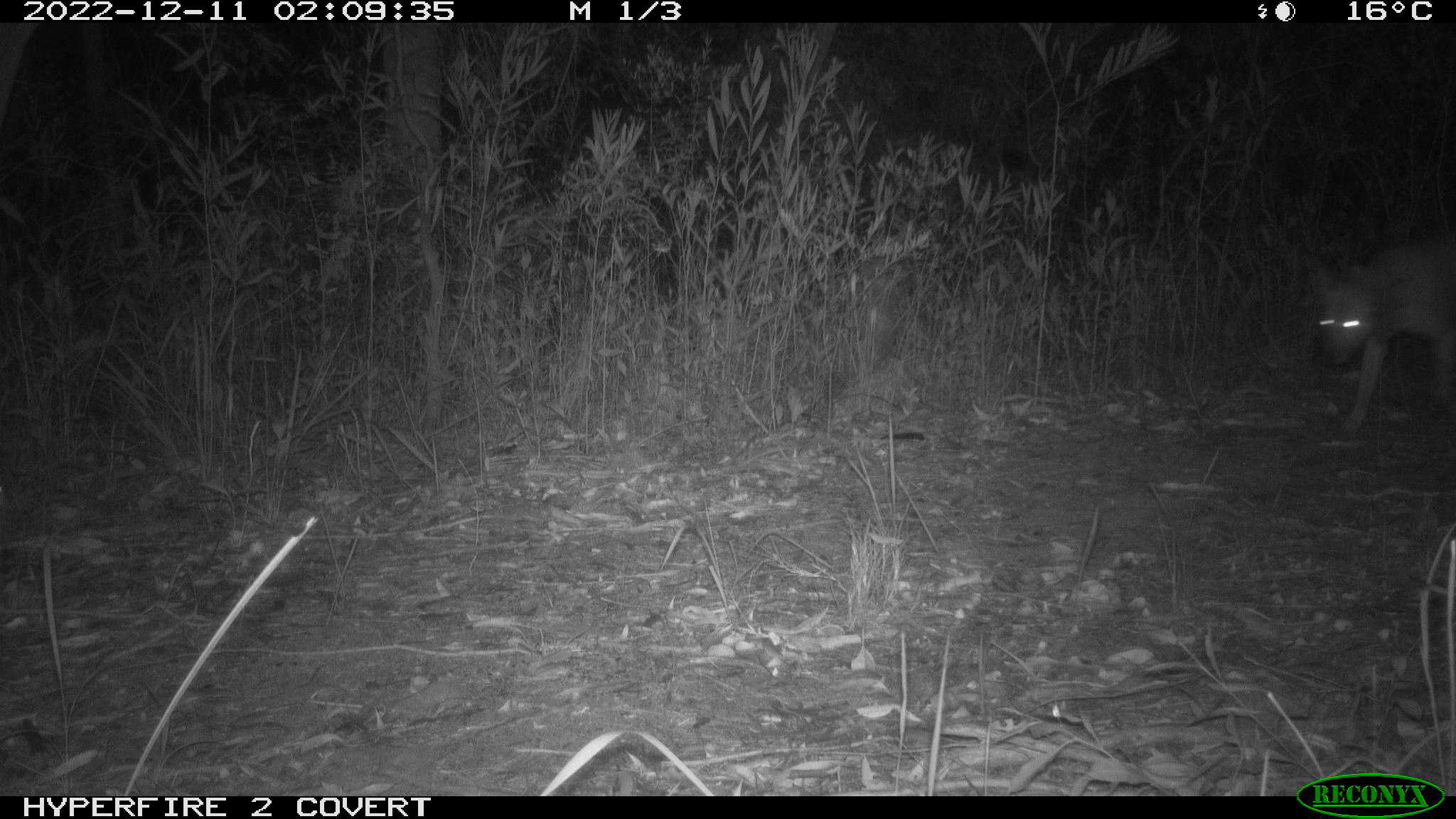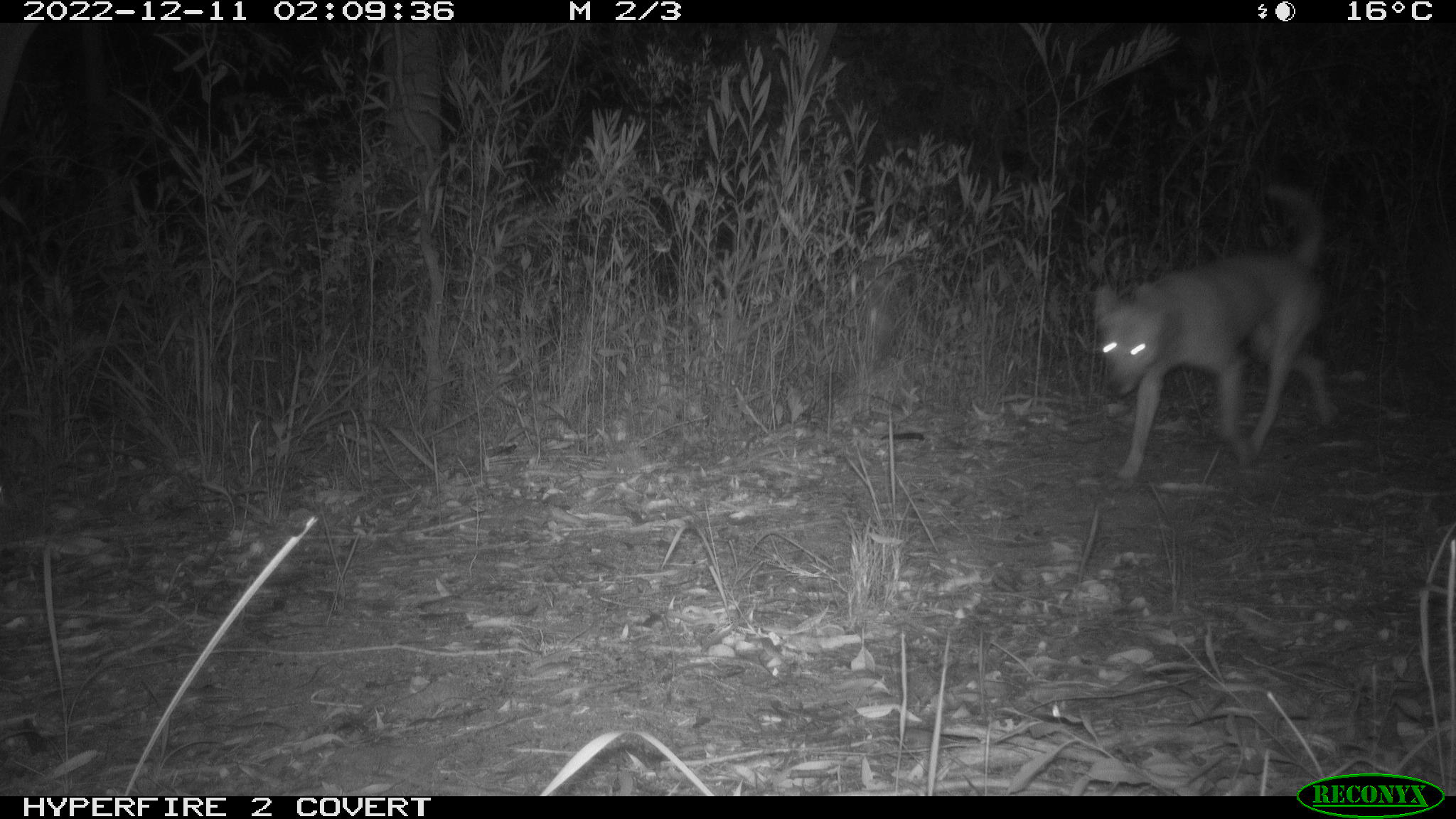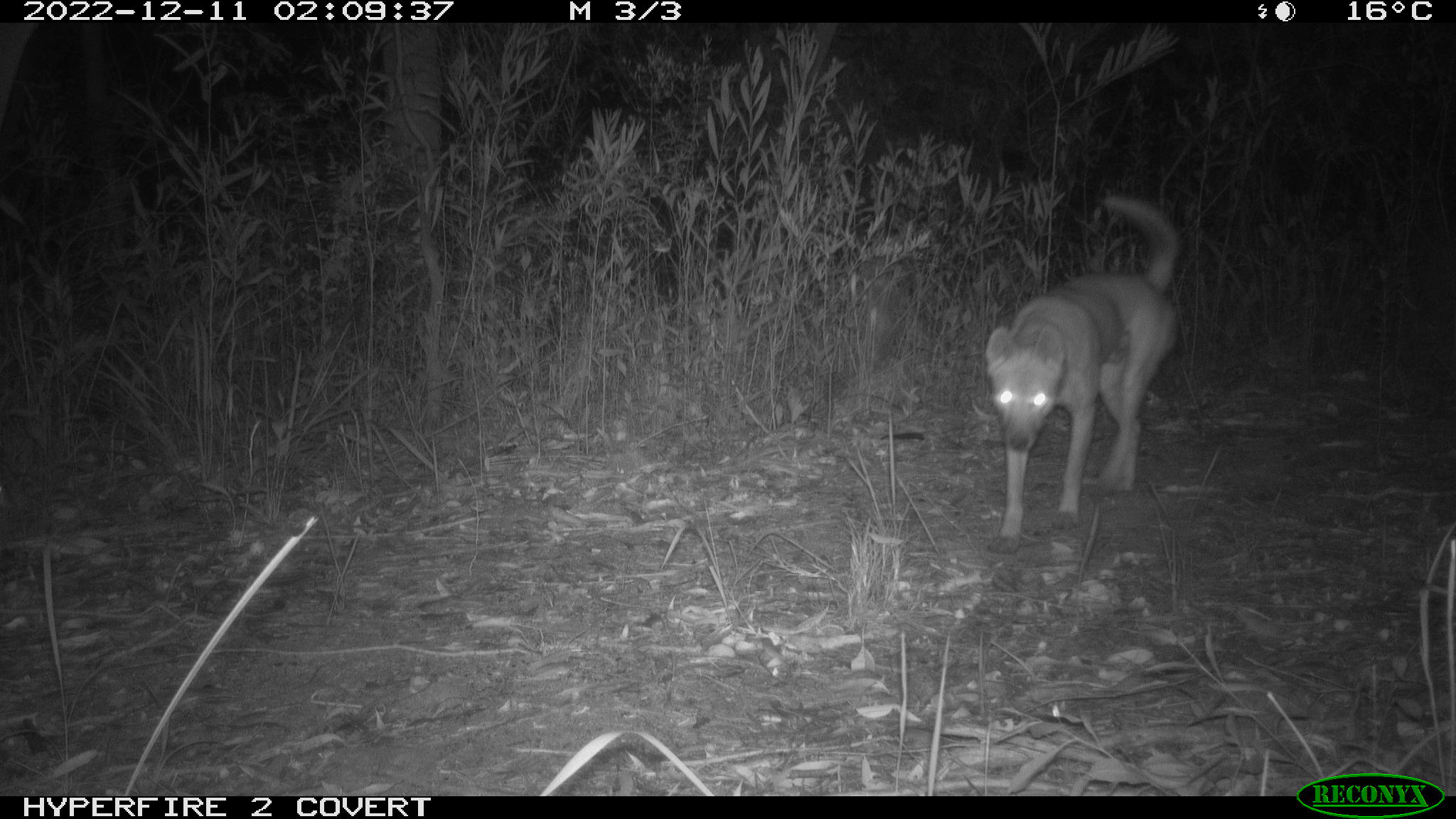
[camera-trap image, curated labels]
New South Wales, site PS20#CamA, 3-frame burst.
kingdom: Animalia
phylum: Chordata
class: Mammalia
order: Carnivora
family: Canidae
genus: Canis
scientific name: Canis familiaris dingo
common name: dingo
Dingo (Canis familiaris dingo).